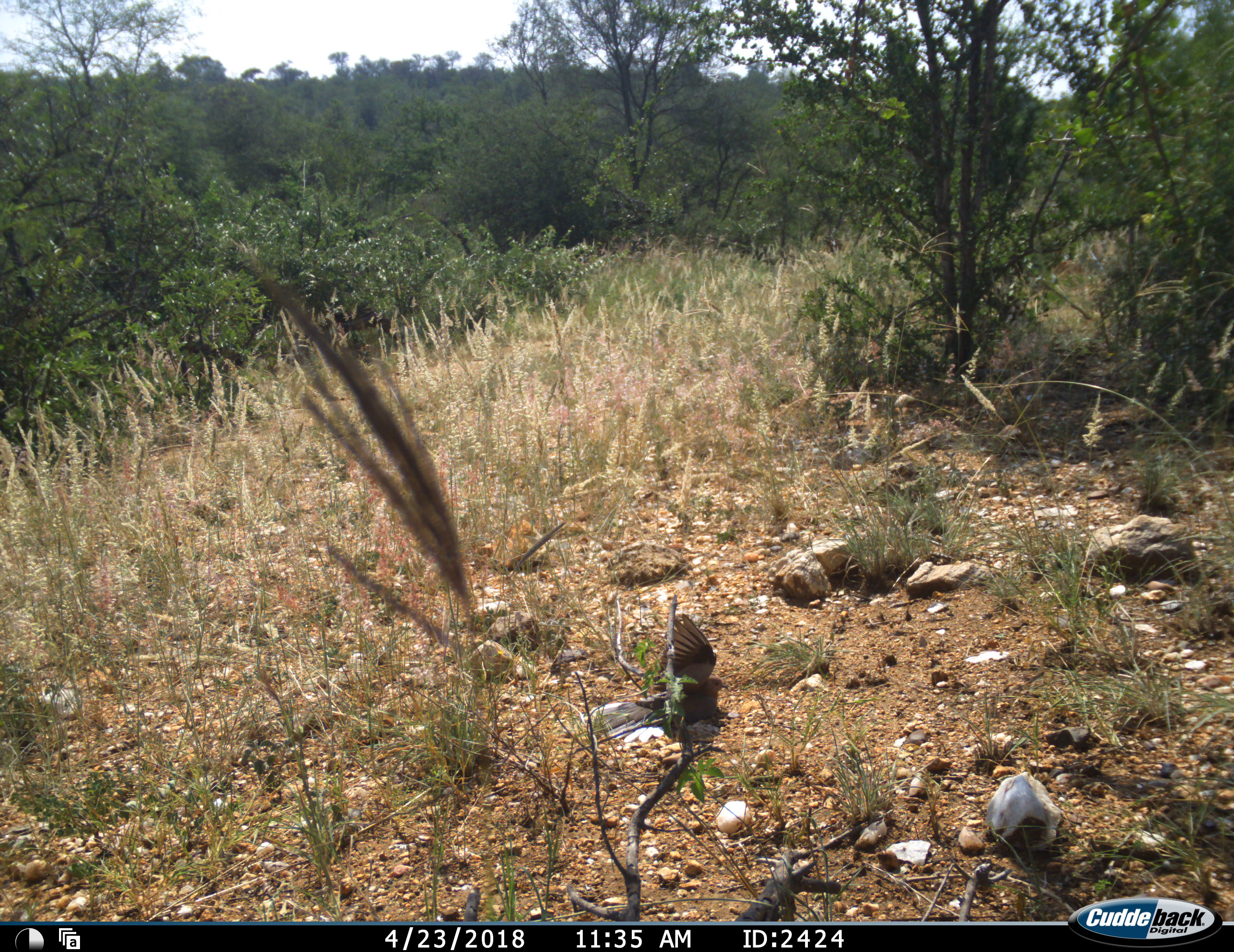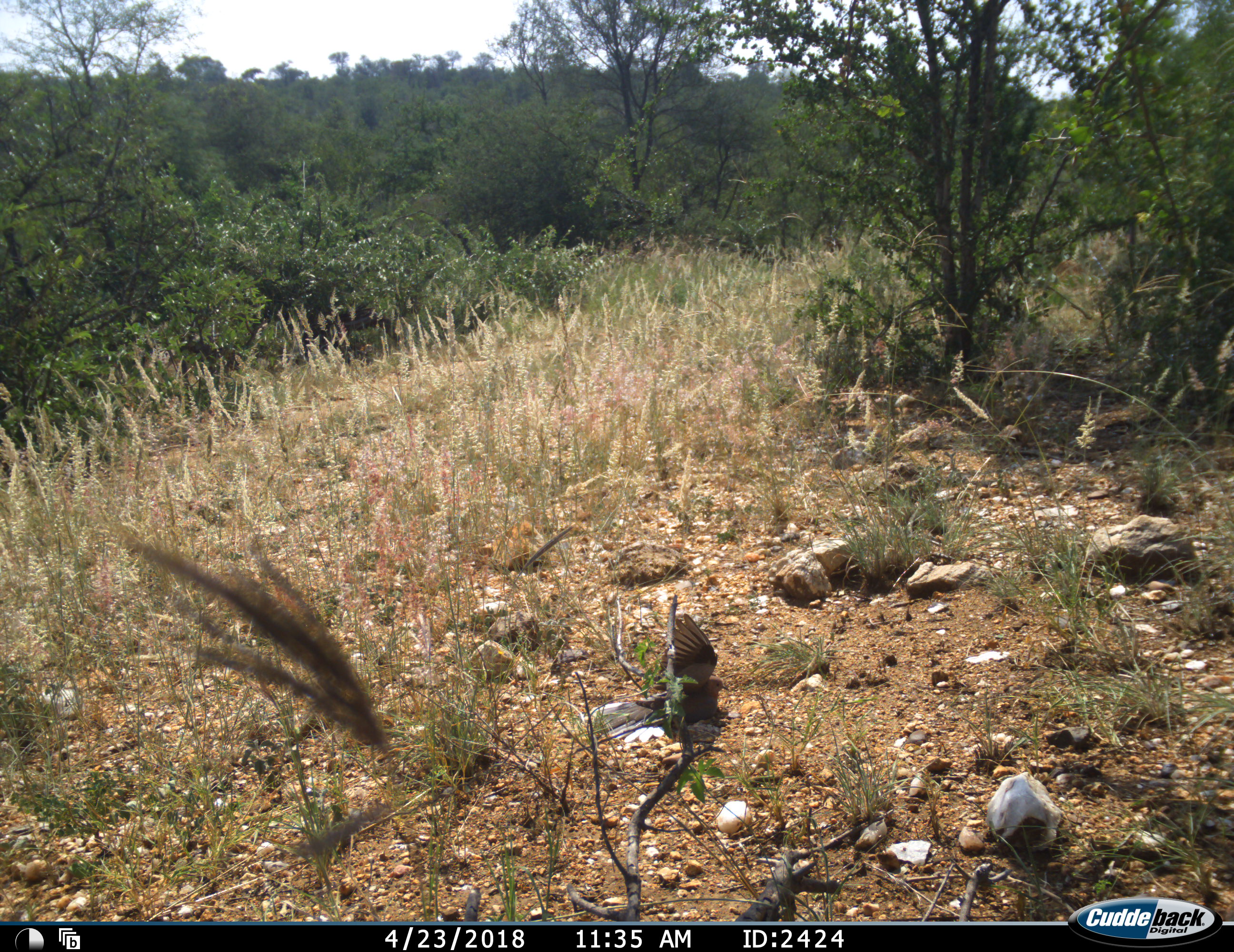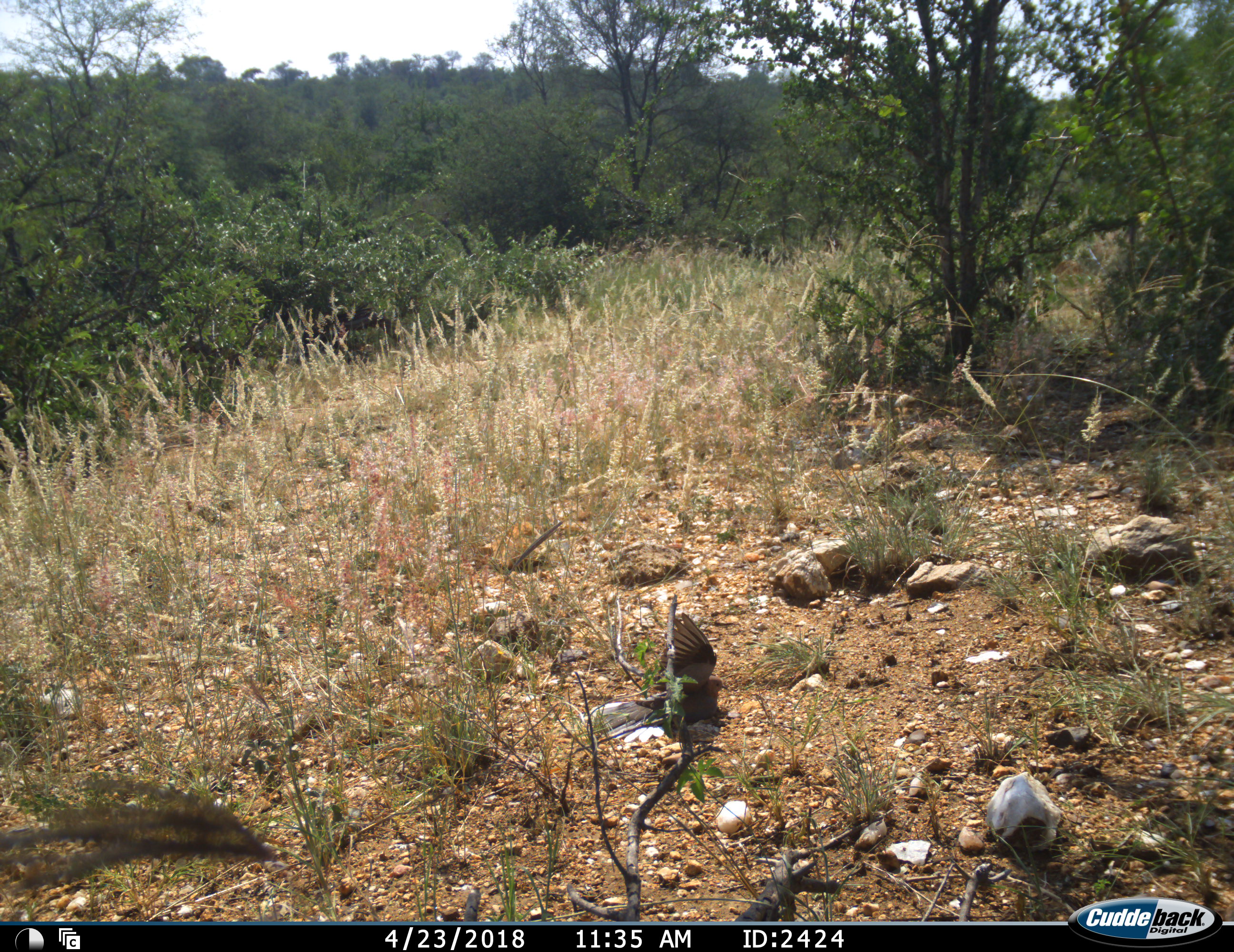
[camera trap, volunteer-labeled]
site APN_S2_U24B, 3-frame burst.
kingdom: Animalia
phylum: Chordata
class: Aves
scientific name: Aves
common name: bird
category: birdother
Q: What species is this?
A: Birdother (bird) (Aves).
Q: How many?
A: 1.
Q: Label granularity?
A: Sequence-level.